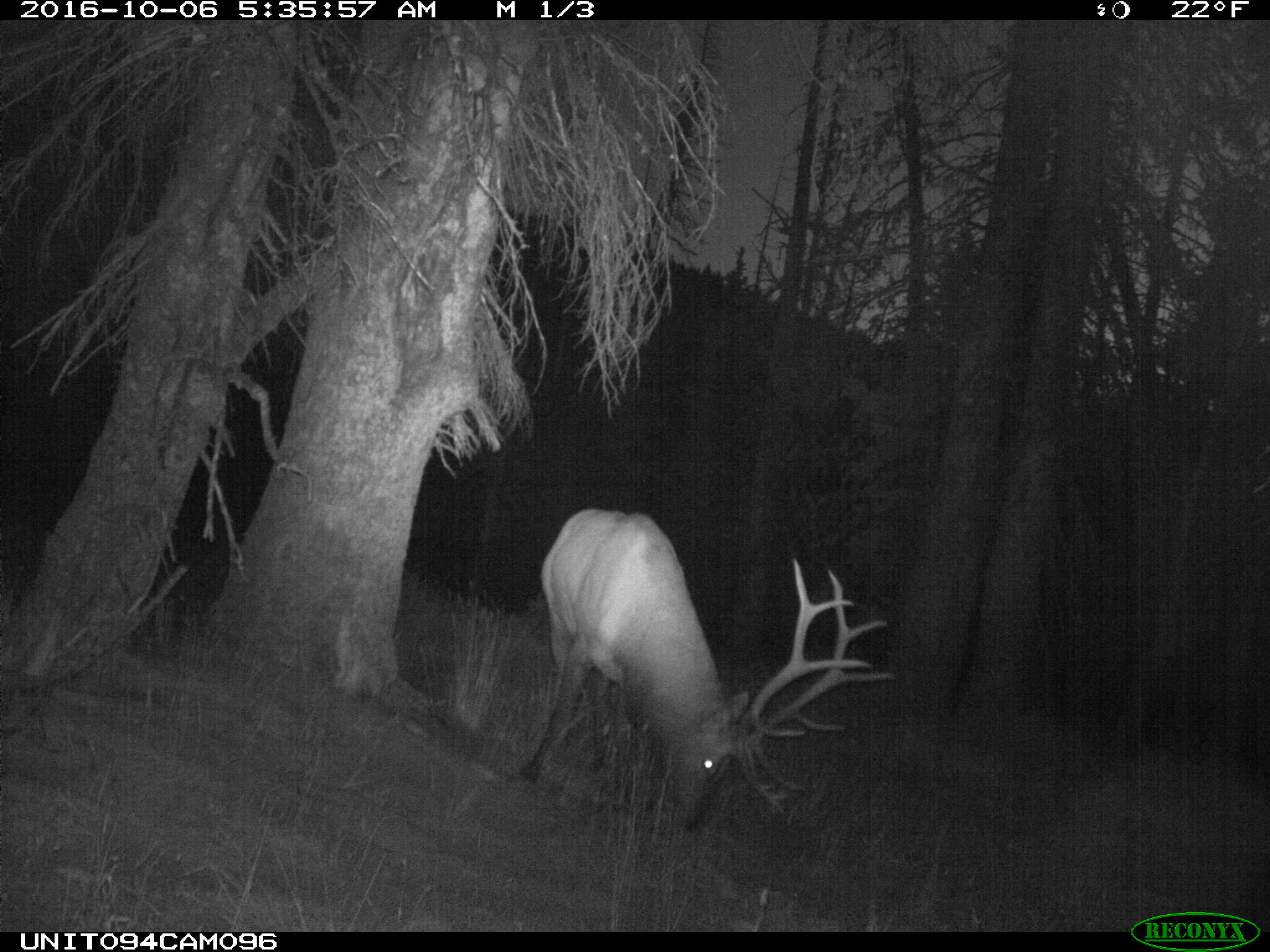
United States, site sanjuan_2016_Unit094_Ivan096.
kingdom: Animalia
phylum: Chordata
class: Mammalia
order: Artiodactyla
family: Cervidae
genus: Cervus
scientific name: Cervus elaphus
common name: red deer